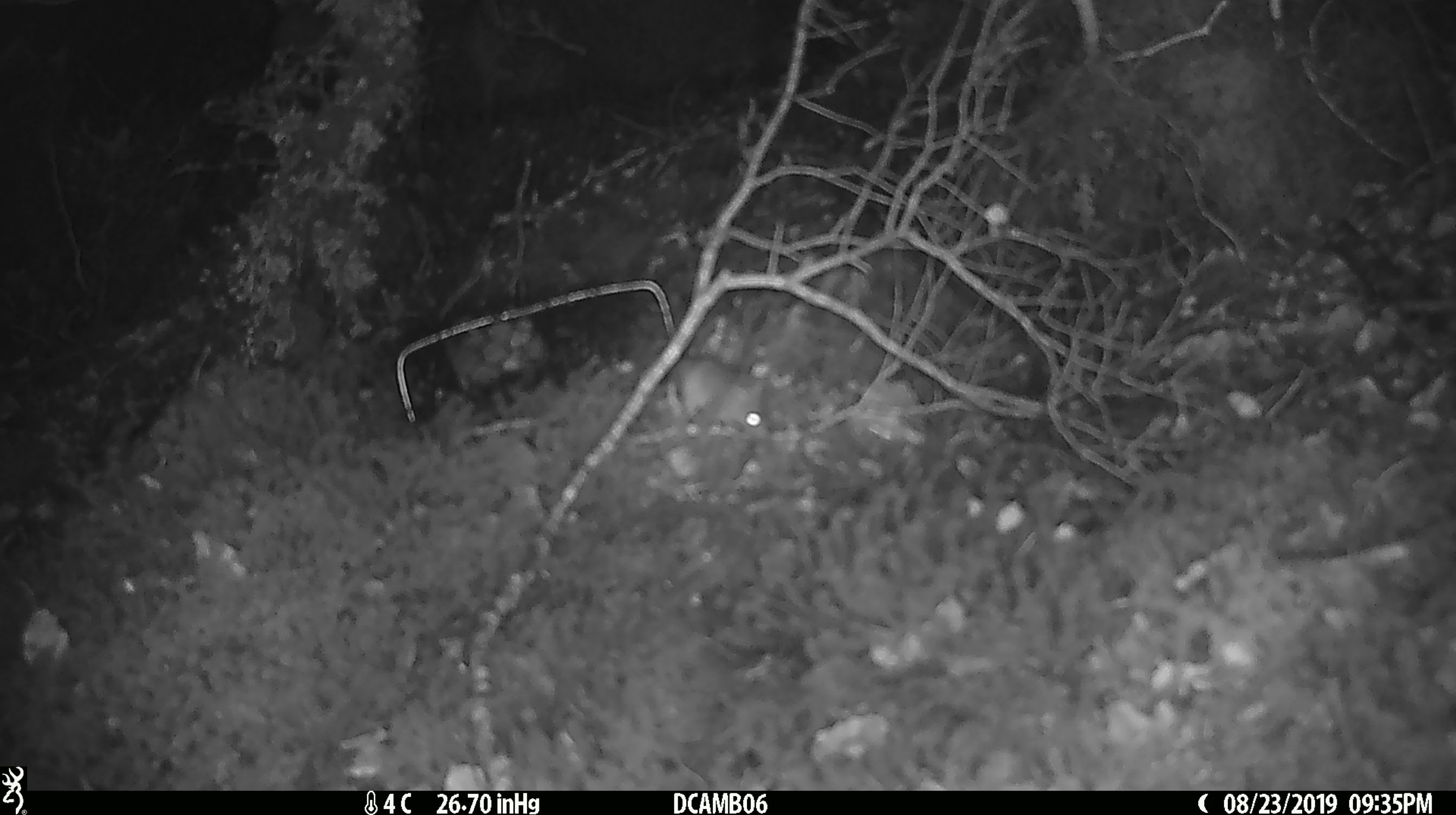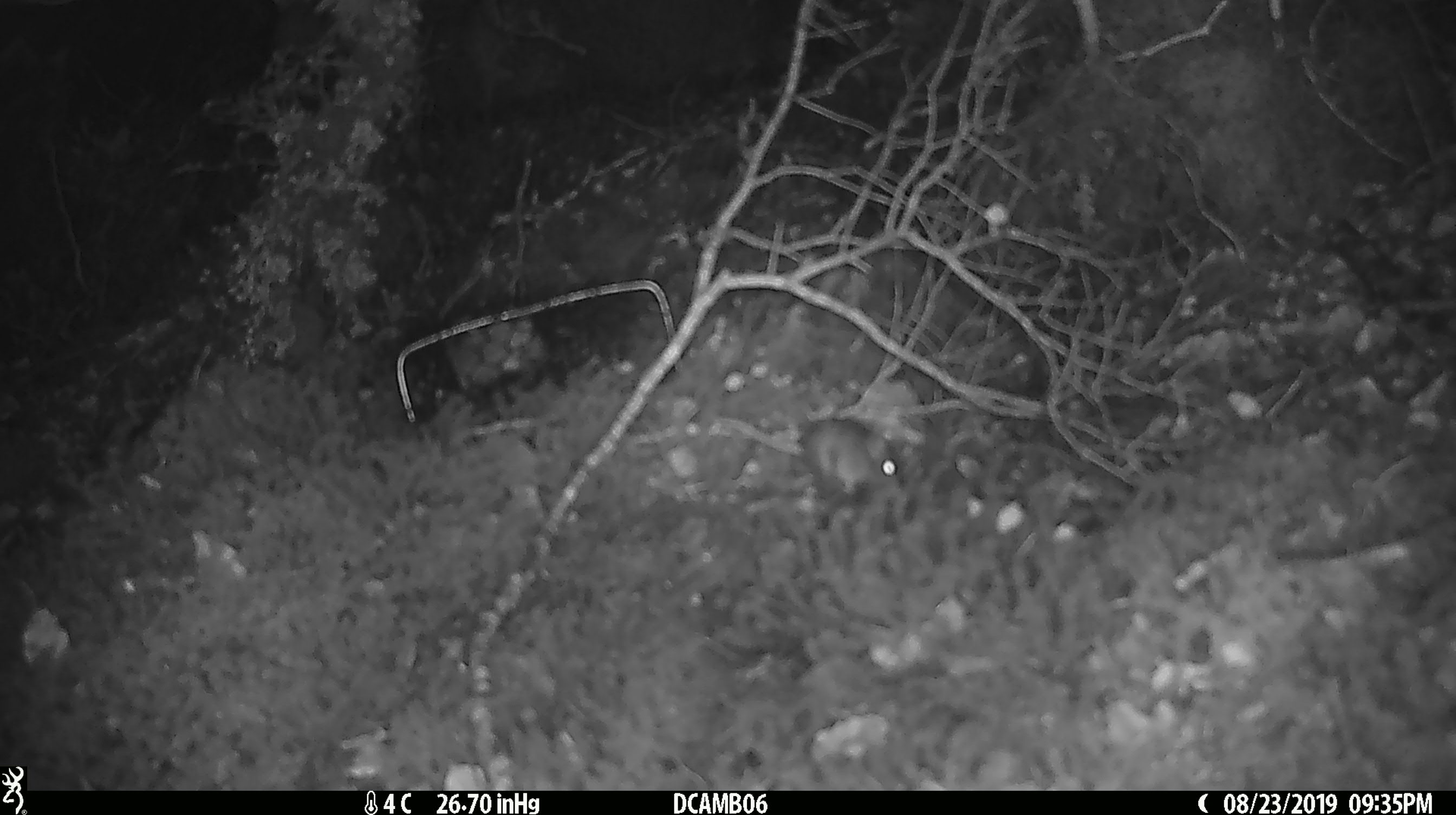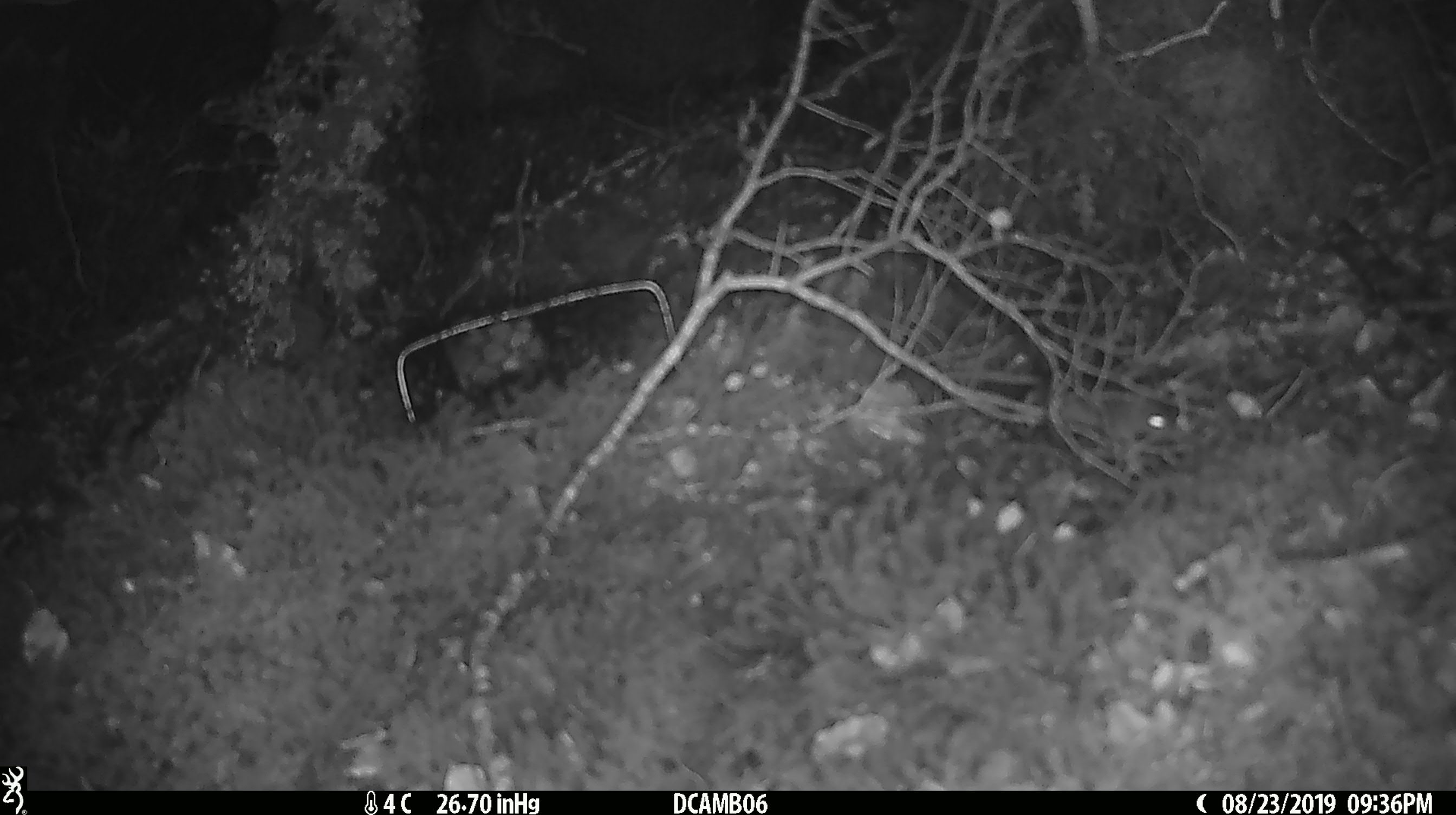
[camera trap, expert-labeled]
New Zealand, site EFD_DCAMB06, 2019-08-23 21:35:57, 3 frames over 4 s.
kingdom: Animalia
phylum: Chordata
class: Mammalia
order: Rodentia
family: Muridae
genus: Mus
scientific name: Mus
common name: mouse